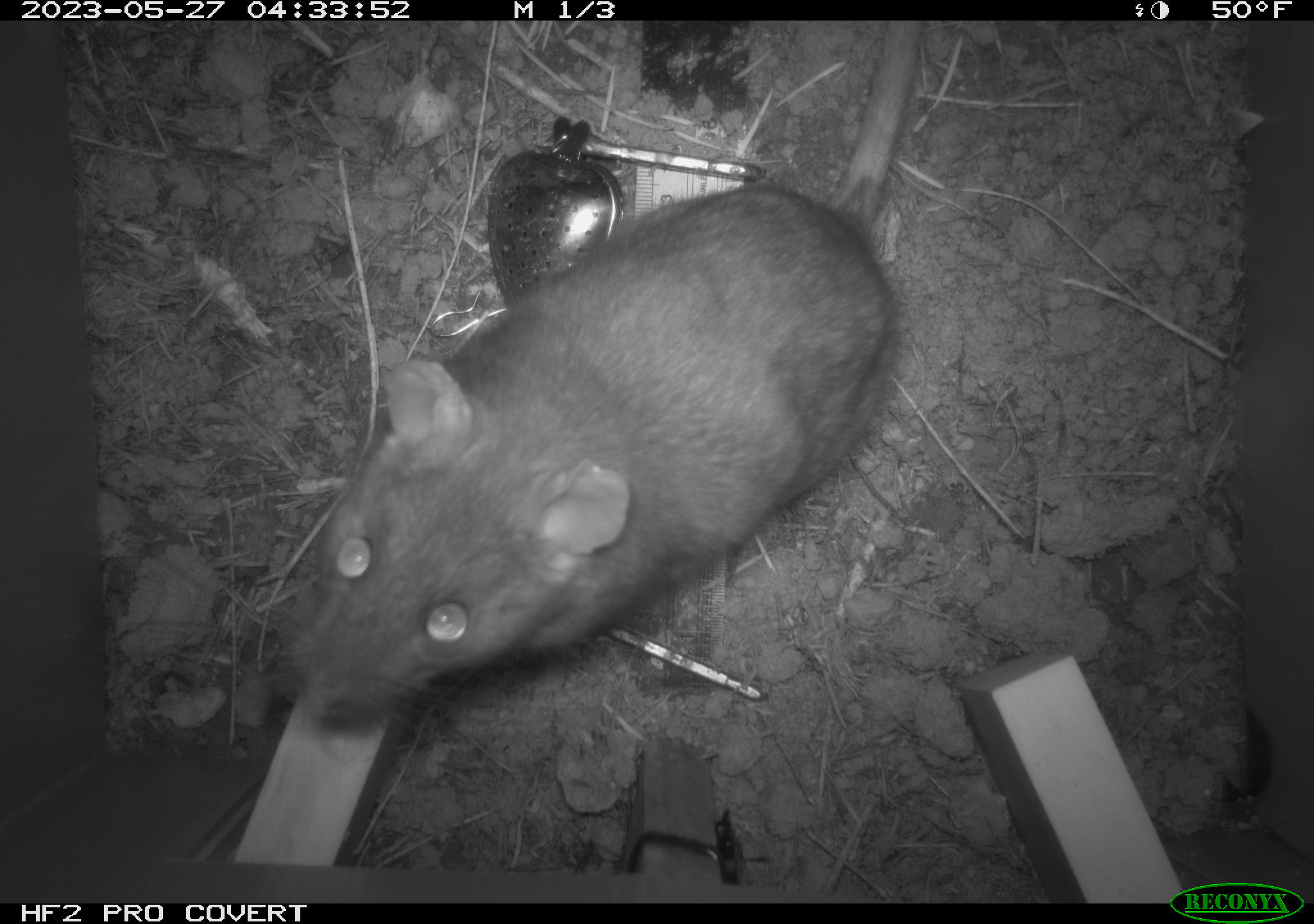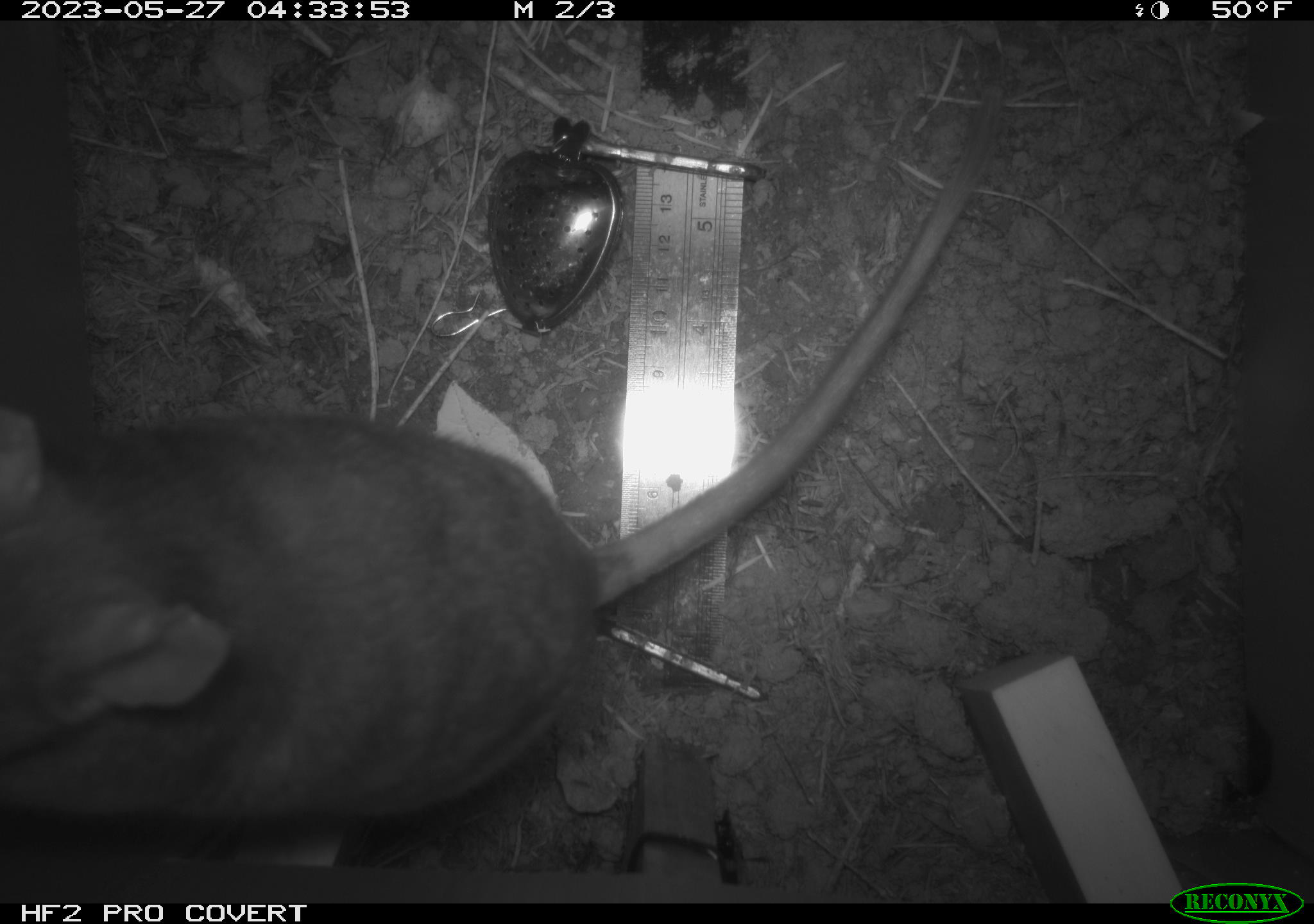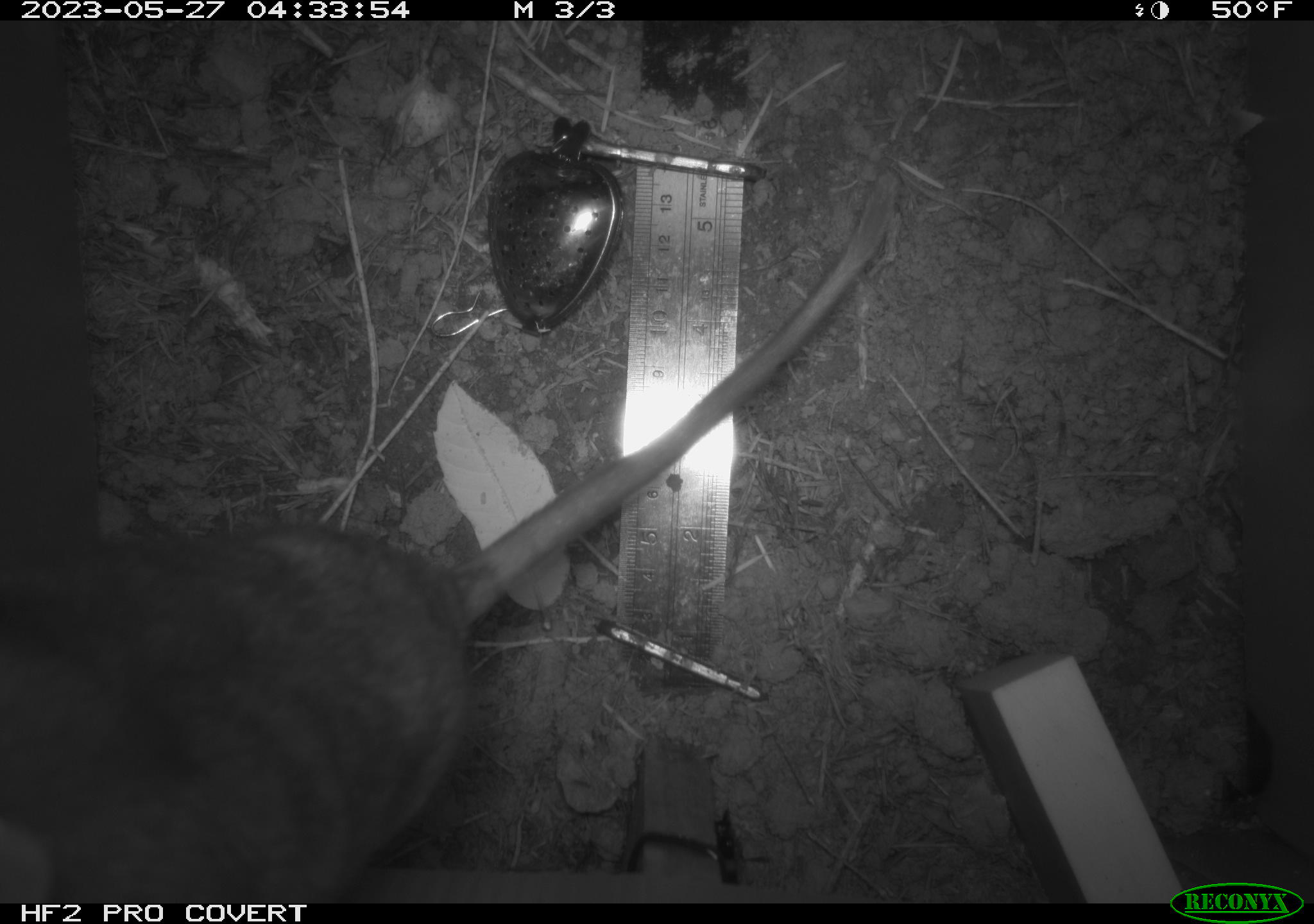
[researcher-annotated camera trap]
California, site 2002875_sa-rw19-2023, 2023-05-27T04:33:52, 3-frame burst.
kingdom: Animalia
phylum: Chordata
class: Mammalia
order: Rodentia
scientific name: Rodentia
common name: mouse species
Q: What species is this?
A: Mouse species (Rodentia).